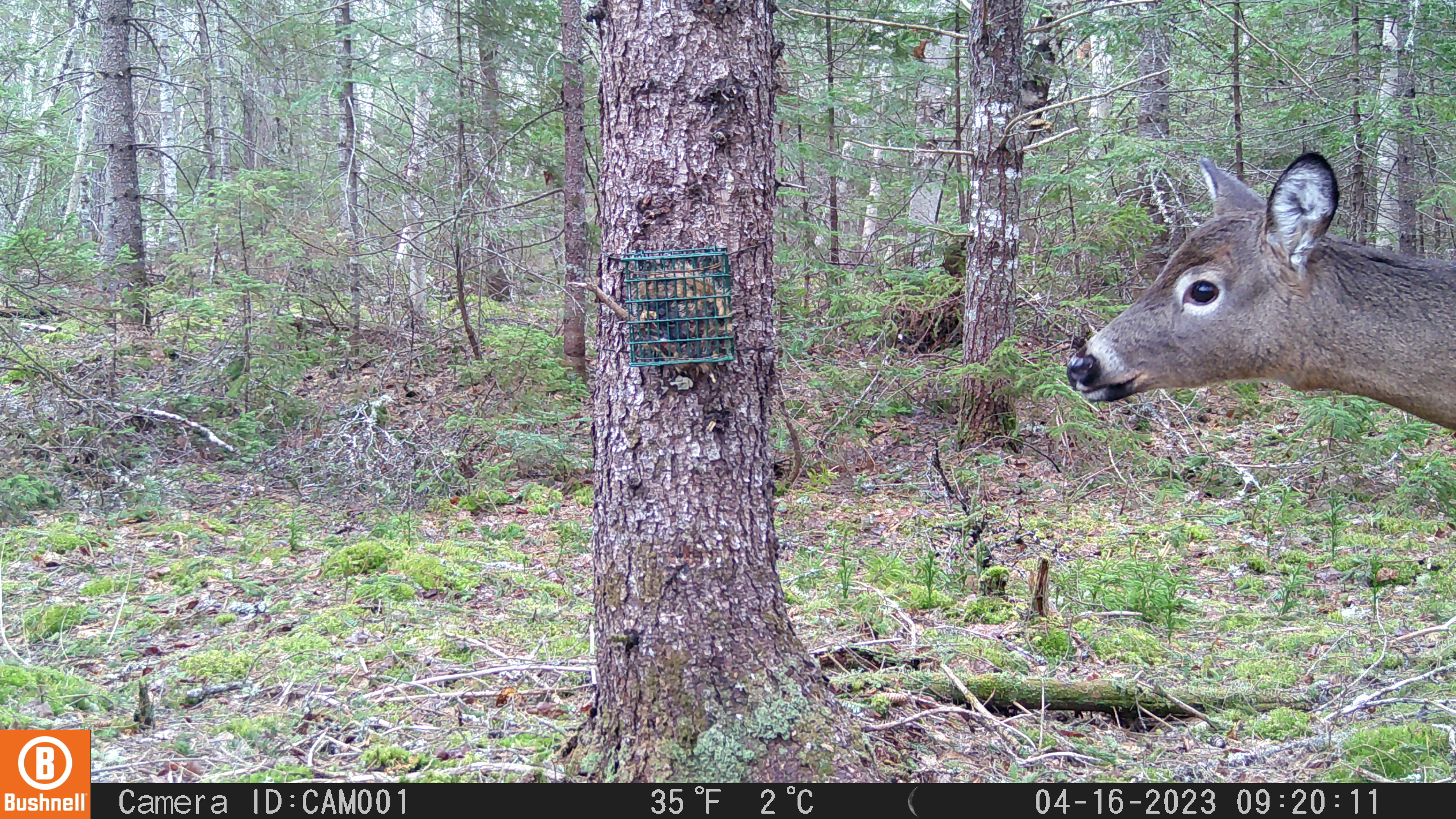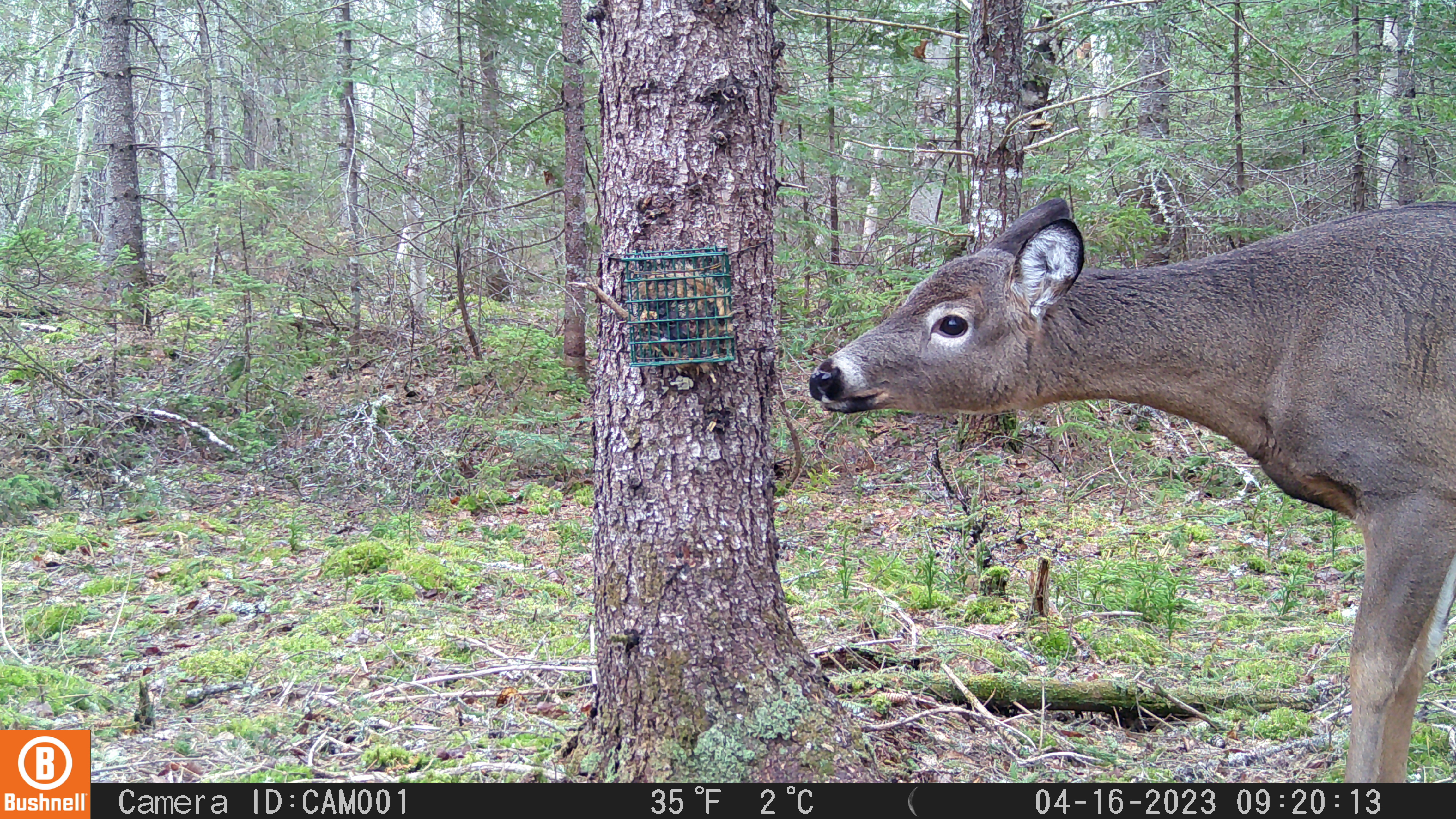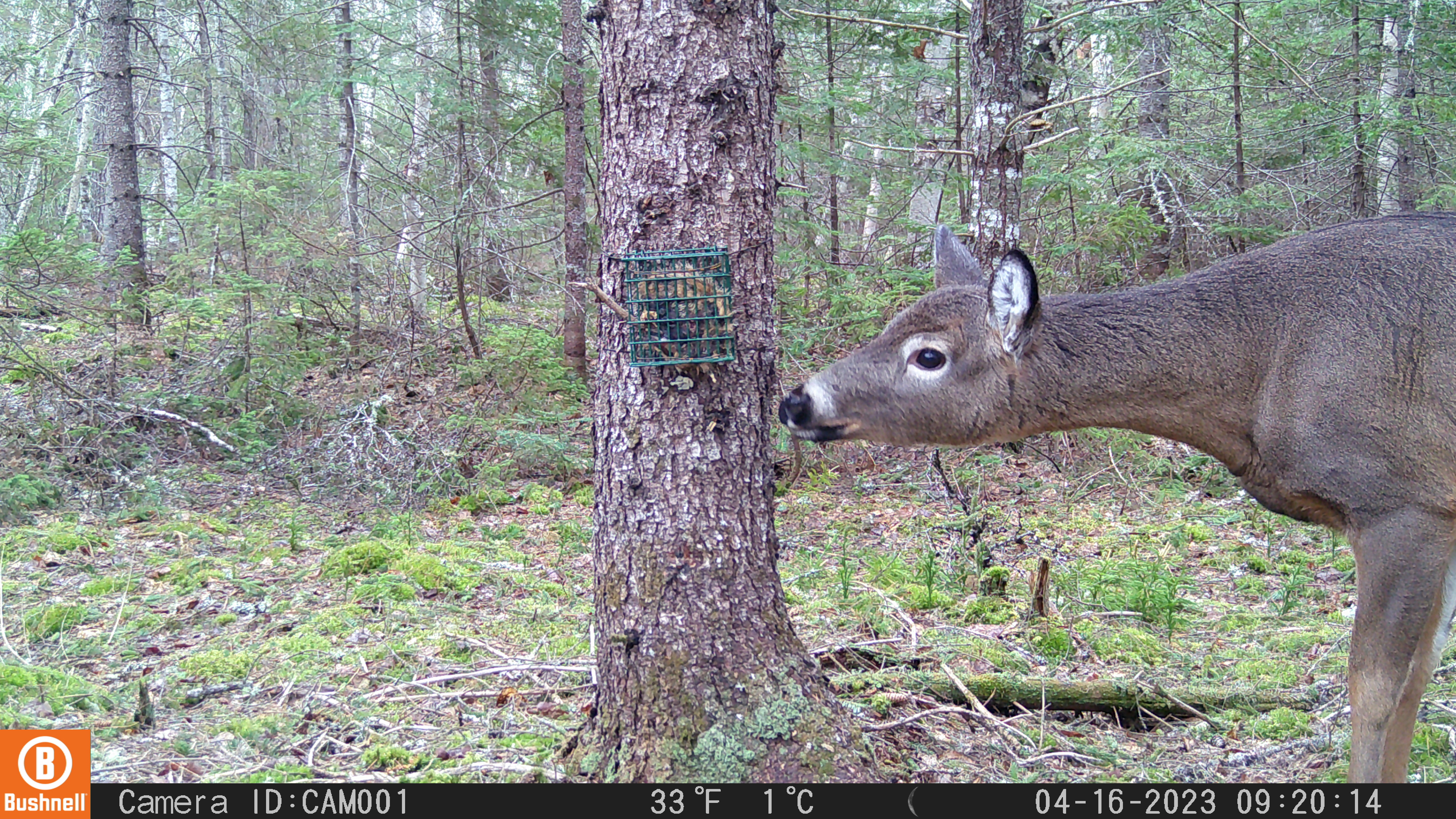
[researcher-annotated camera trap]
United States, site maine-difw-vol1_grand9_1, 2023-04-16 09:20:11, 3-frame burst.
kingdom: Animalia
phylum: Chordata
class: Mammalia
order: Artiodactyla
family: Cervidae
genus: Odocoileus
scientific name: Odocoileus virginianus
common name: white-tailed deer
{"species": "white-tailed deer (Odocoileus virginianus)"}